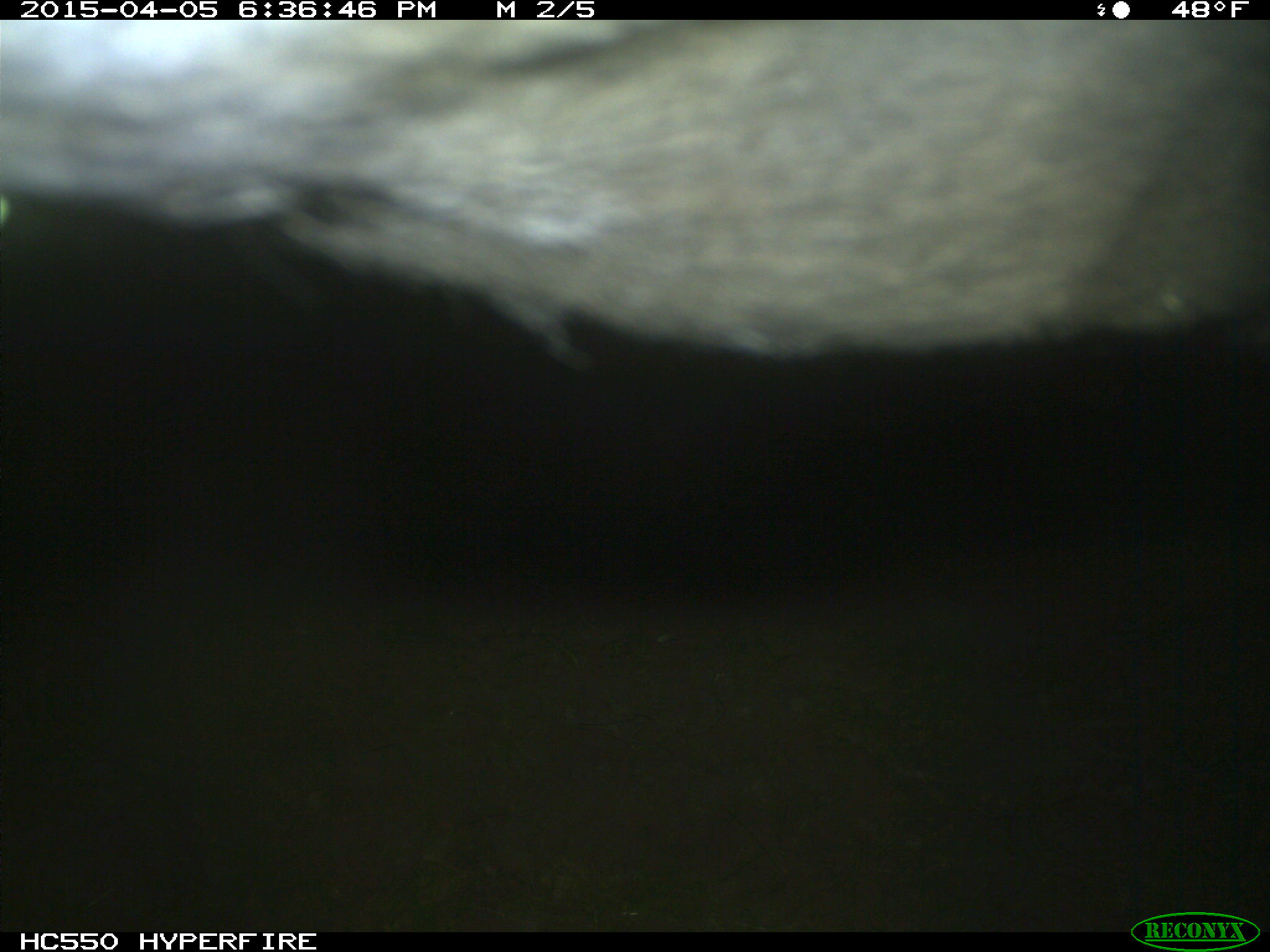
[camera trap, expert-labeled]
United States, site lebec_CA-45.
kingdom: Animalia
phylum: Chordata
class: Mammalia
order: Artiodactyla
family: Bovidae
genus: Bos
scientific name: Bos taurus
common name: domestic cow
Bos taurus (domestic cow).